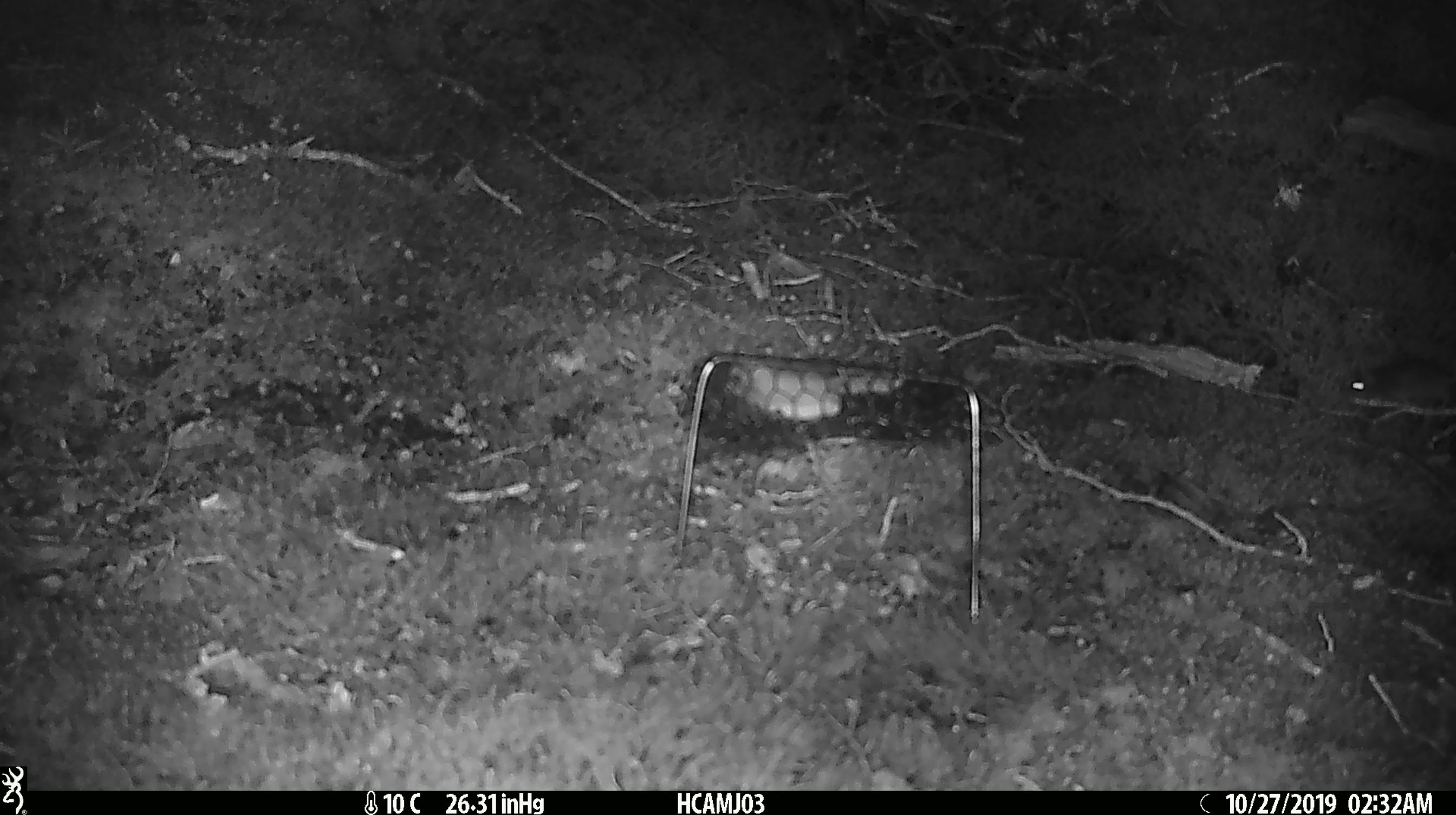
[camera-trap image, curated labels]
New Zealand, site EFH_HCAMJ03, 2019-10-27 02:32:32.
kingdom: Animalia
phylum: Chordata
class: Mammalia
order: Rodentia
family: Muridae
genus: Mus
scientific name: Mus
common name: mouse